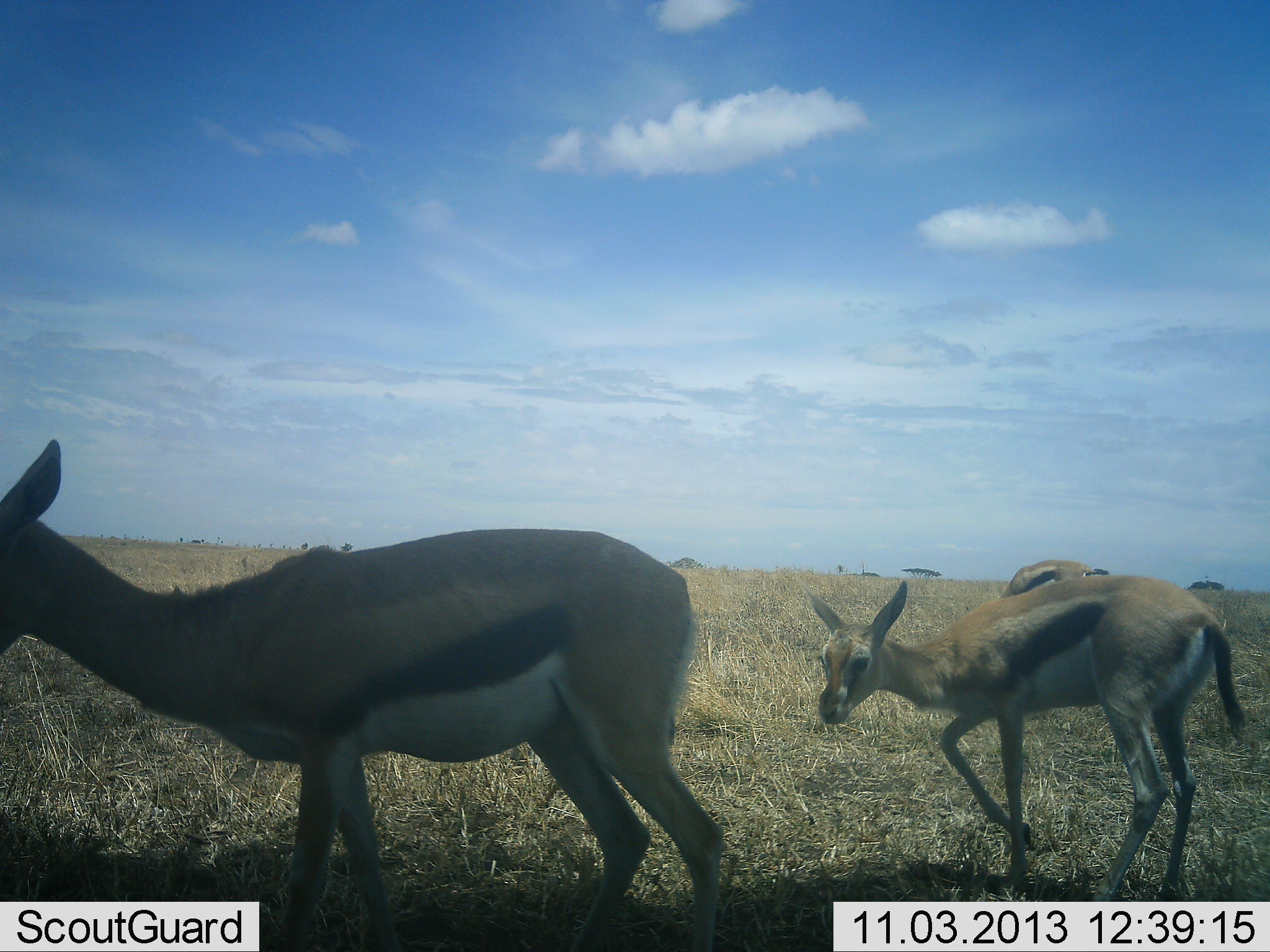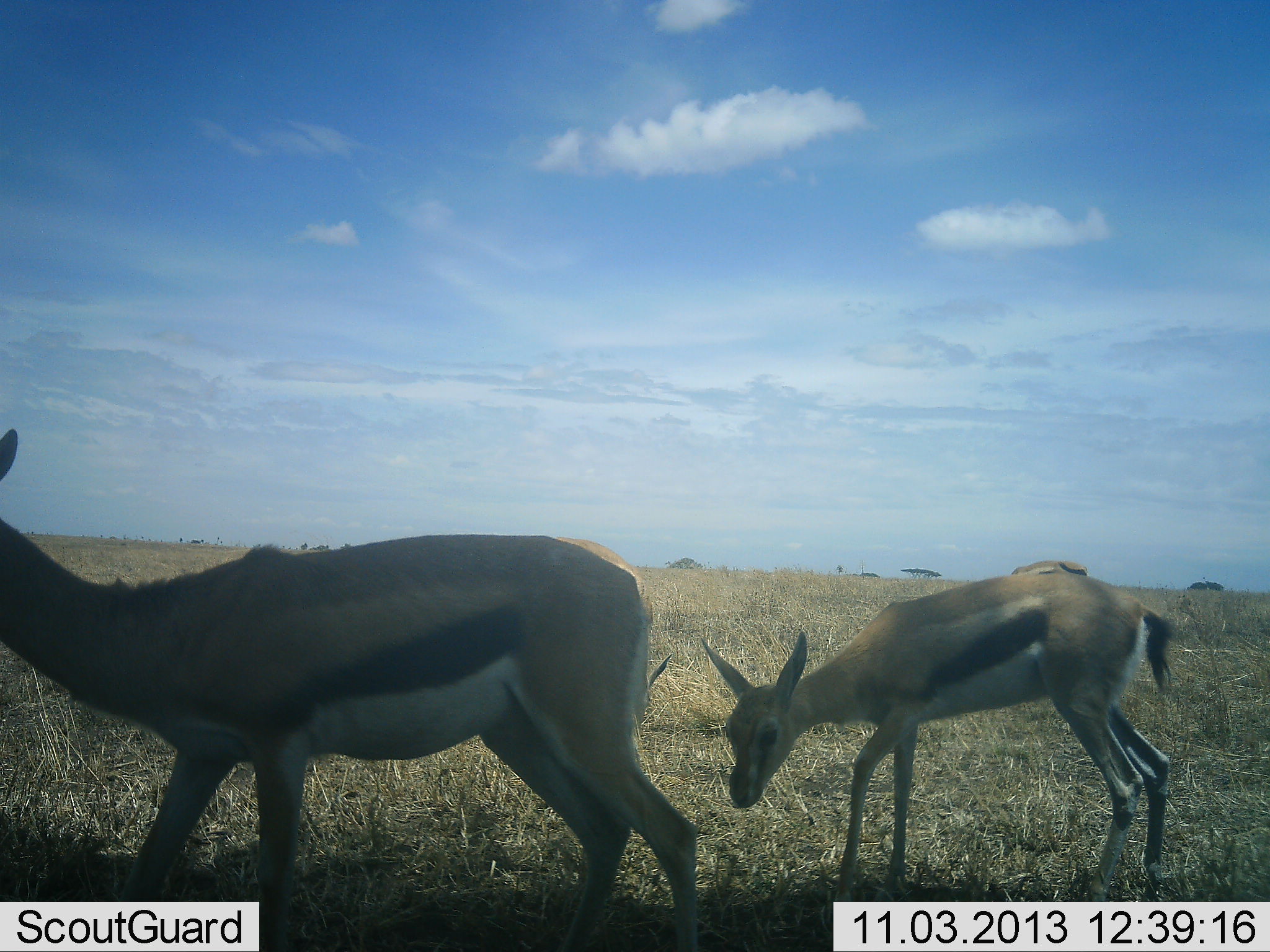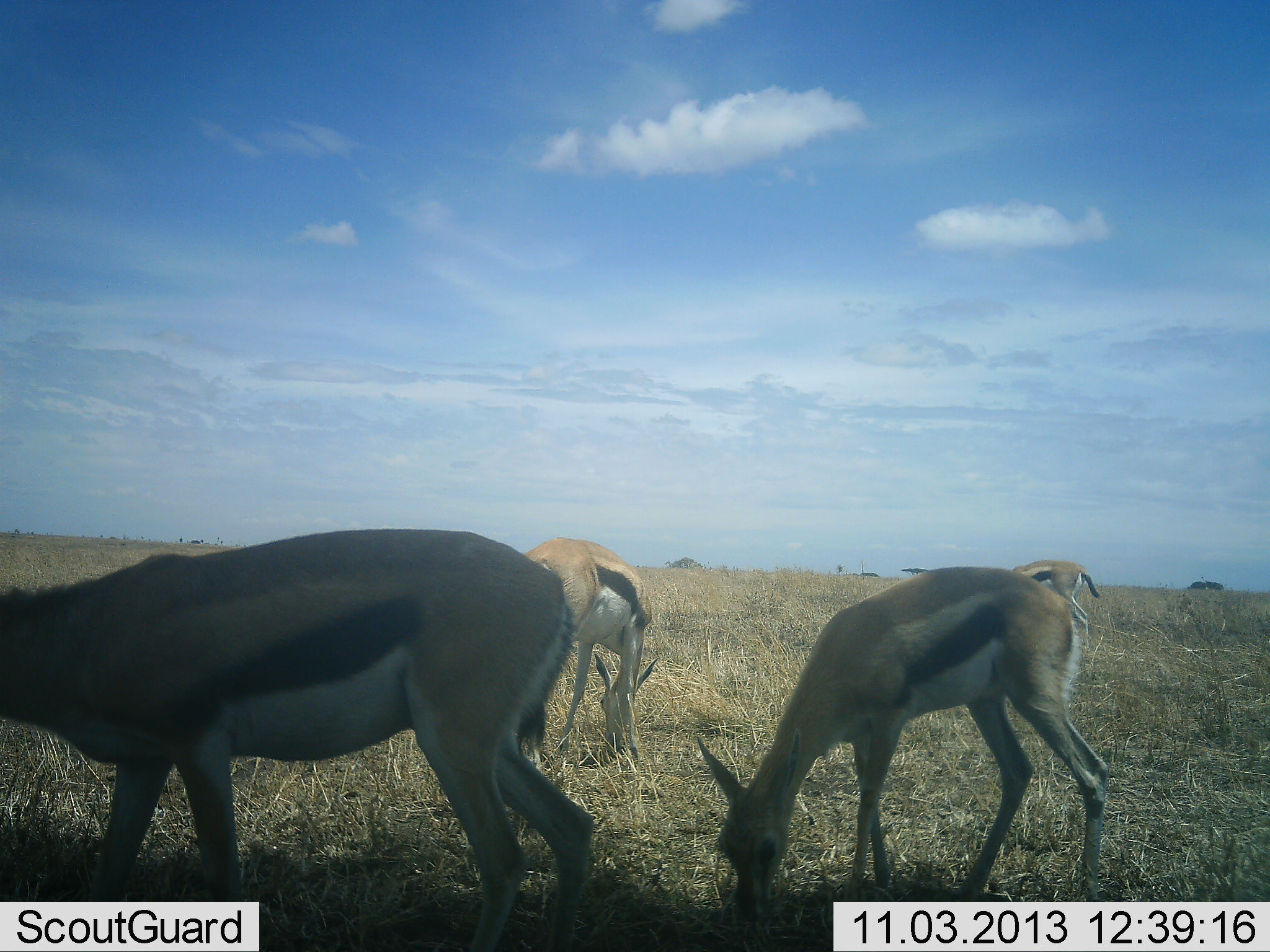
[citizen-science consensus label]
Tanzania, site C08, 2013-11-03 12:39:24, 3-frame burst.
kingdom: Animalia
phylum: Chordata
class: Mammalia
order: Artiodactyla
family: Bovidae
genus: Eudorcas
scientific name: Eudorcas thomsonii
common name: thomson's gazelle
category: gazellethomsons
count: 4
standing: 40%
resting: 0%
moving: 90%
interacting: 0%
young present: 40%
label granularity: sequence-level